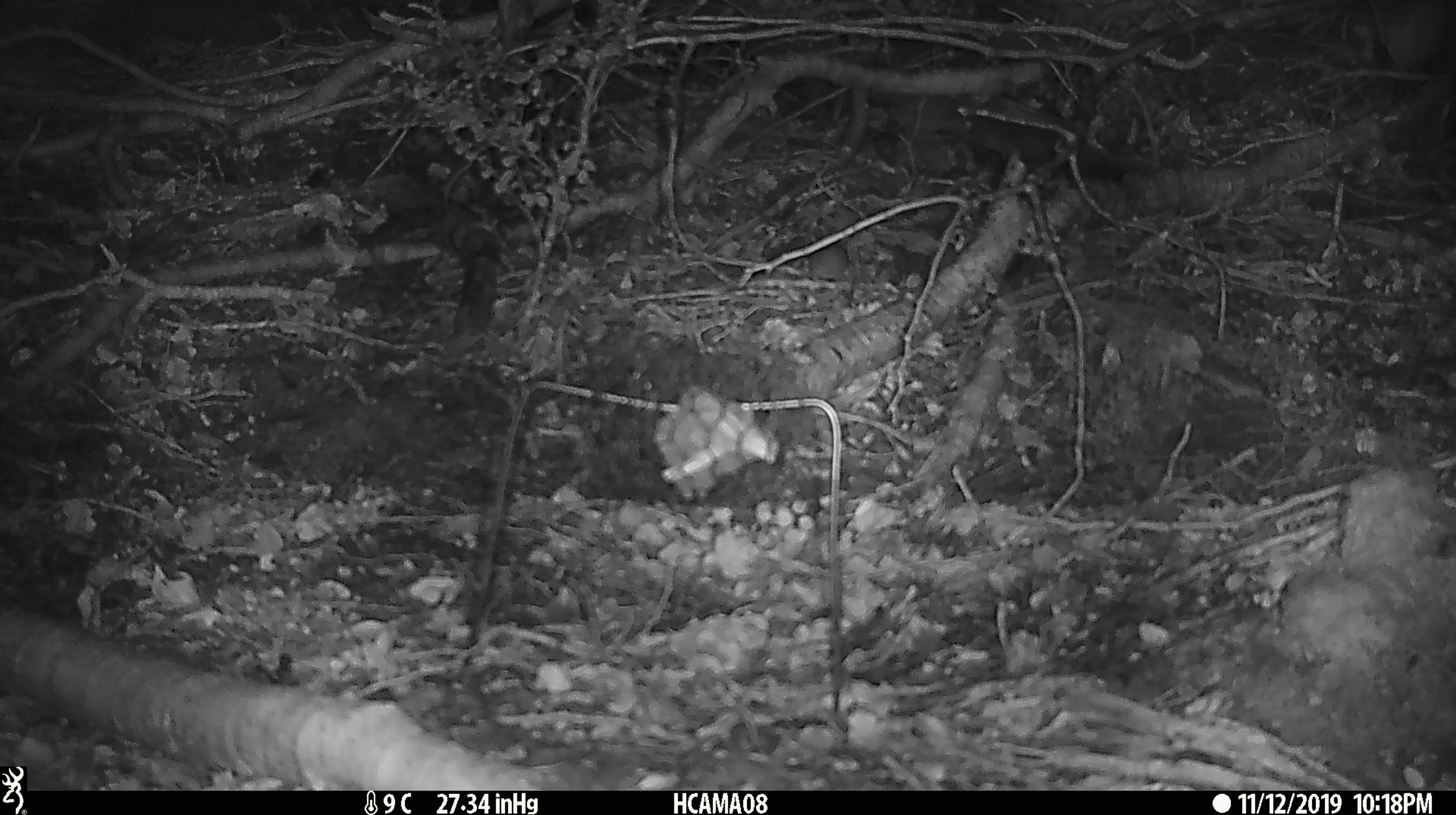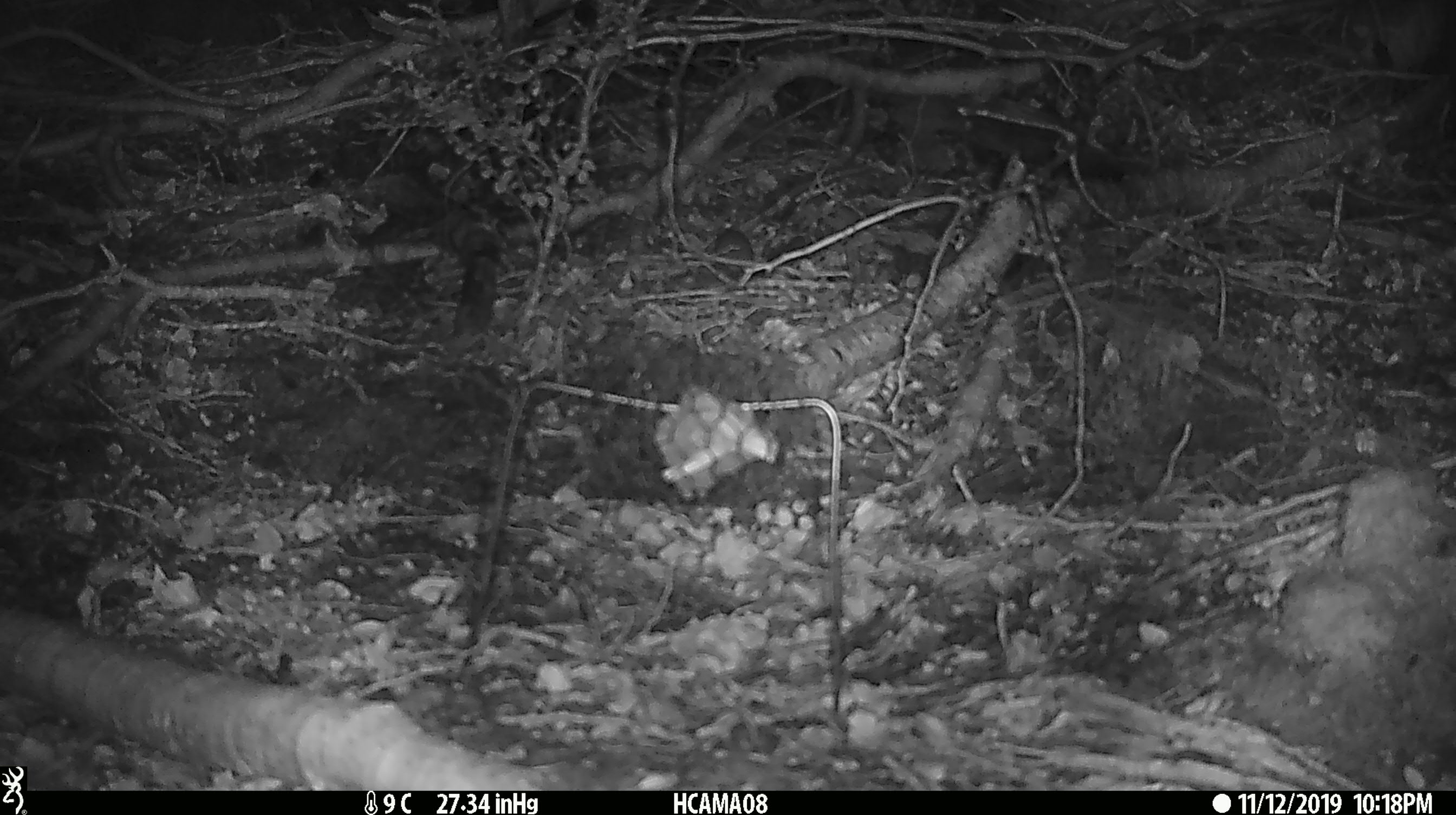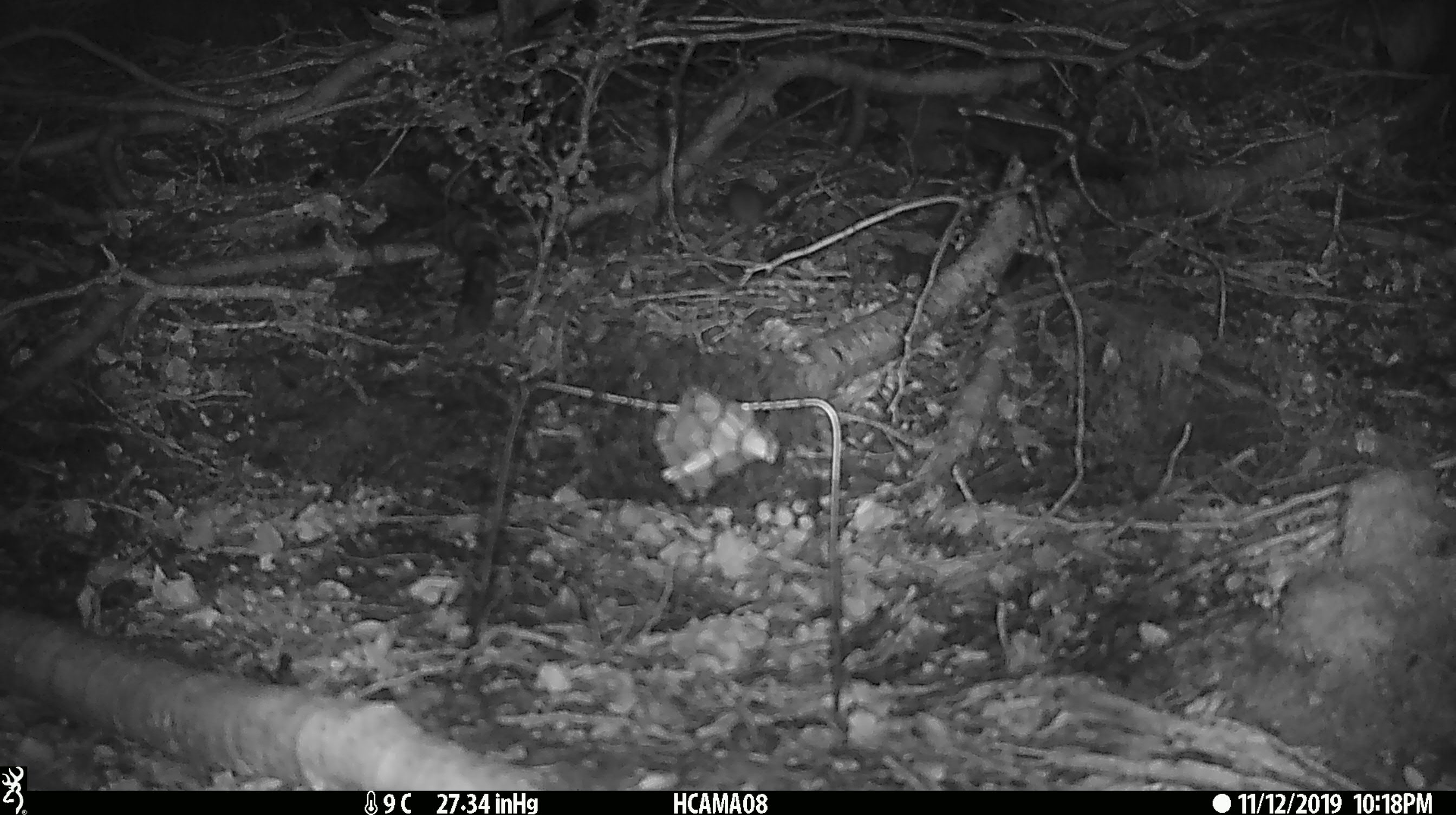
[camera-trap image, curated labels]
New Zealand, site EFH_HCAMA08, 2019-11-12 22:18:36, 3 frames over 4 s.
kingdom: Animalia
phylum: Chordata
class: Mammalia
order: Rodentia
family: Muridae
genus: Mus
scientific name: Mus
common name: mouse